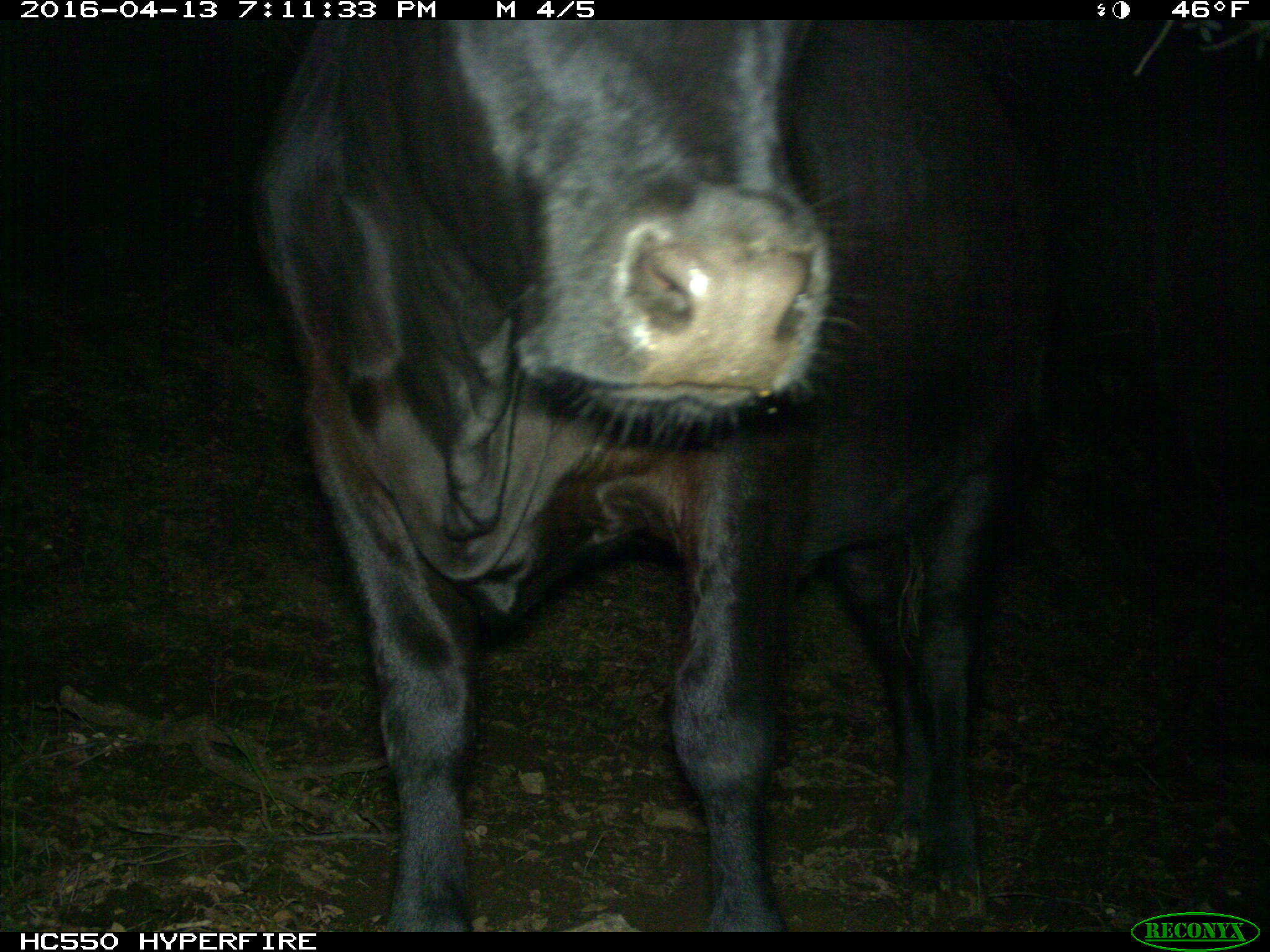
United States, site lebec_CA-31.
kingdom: Animalia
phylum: Chordata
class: Mammalia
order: Artiodactyla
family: Bovidae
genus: Bos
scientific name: Bos taurus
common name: domestic cow